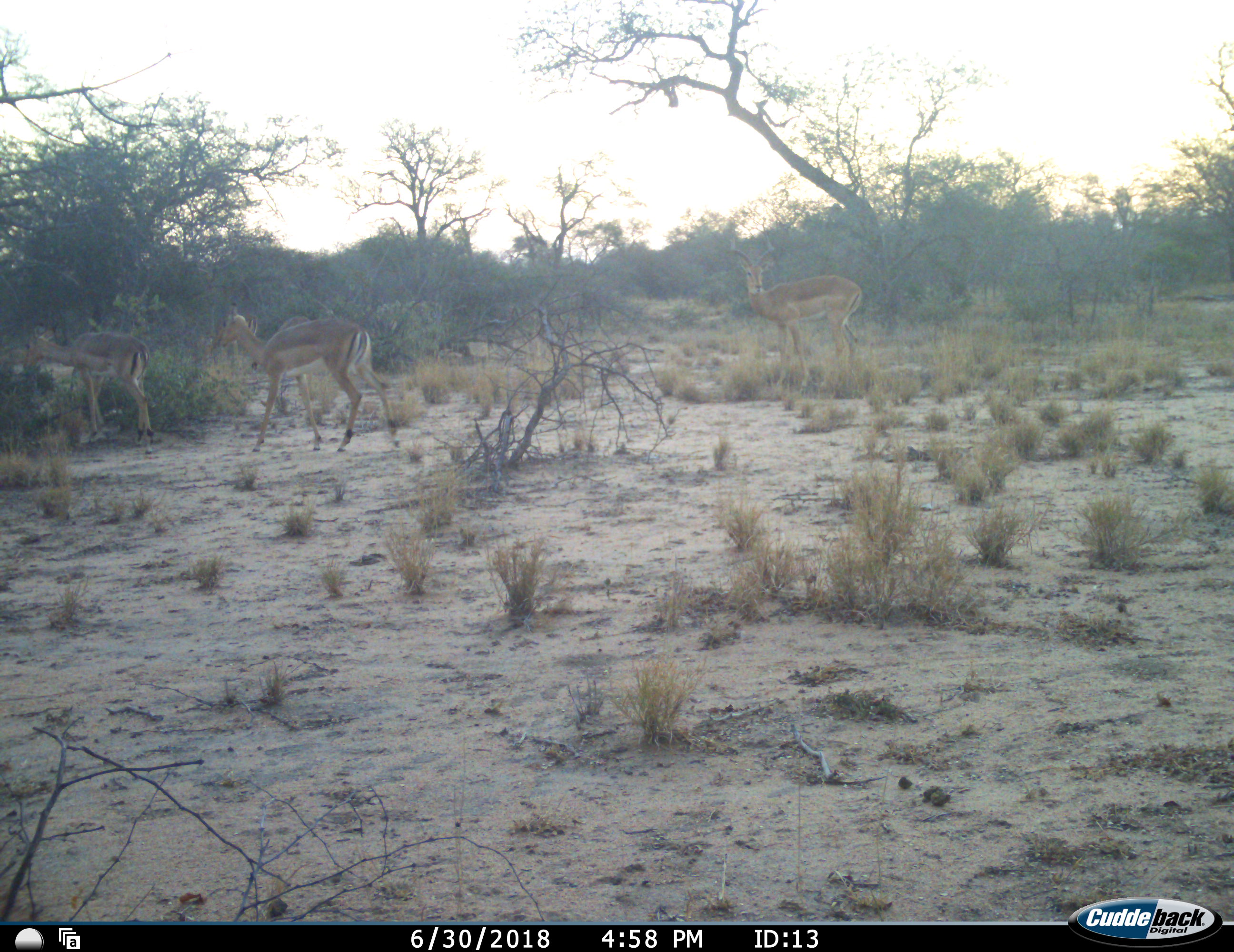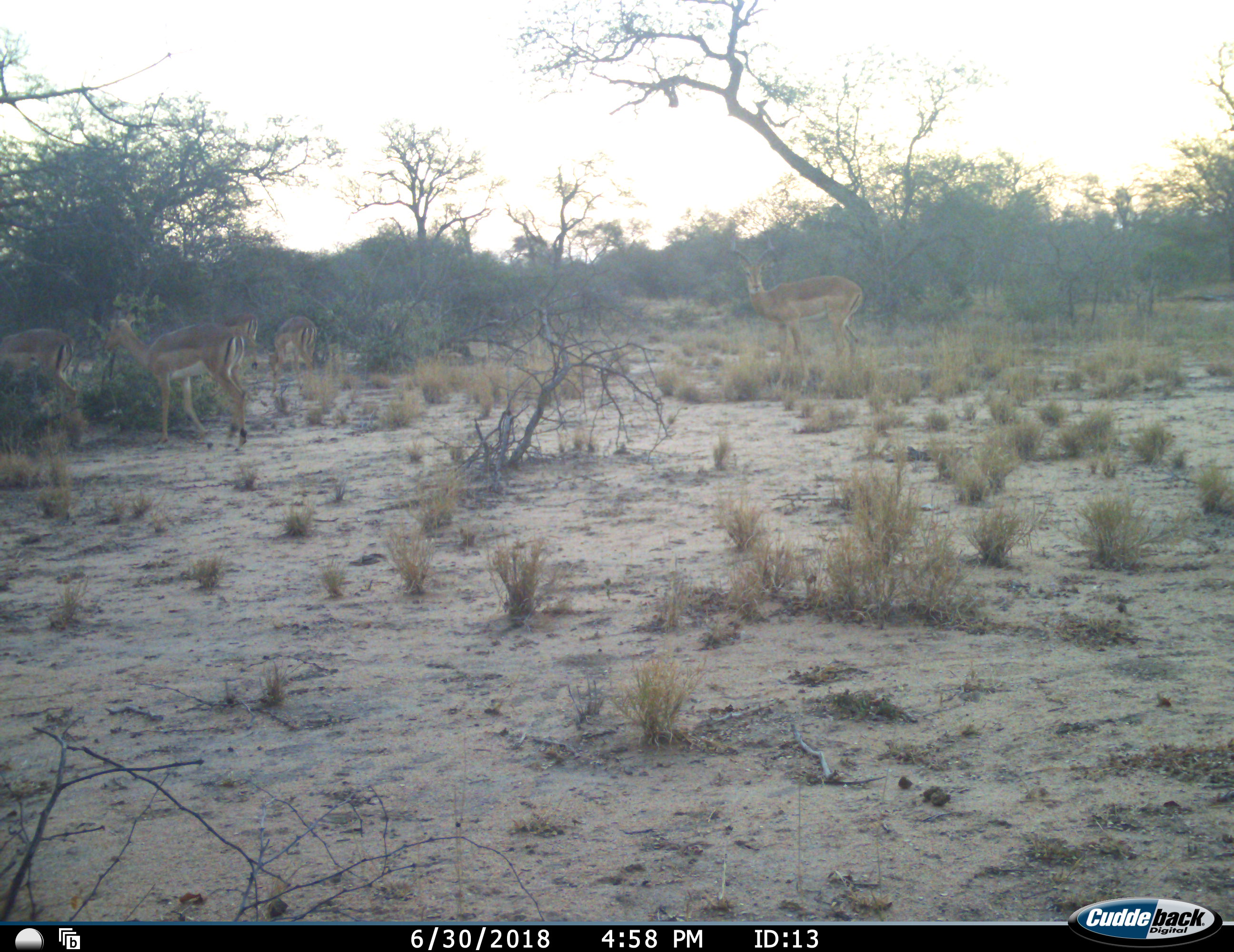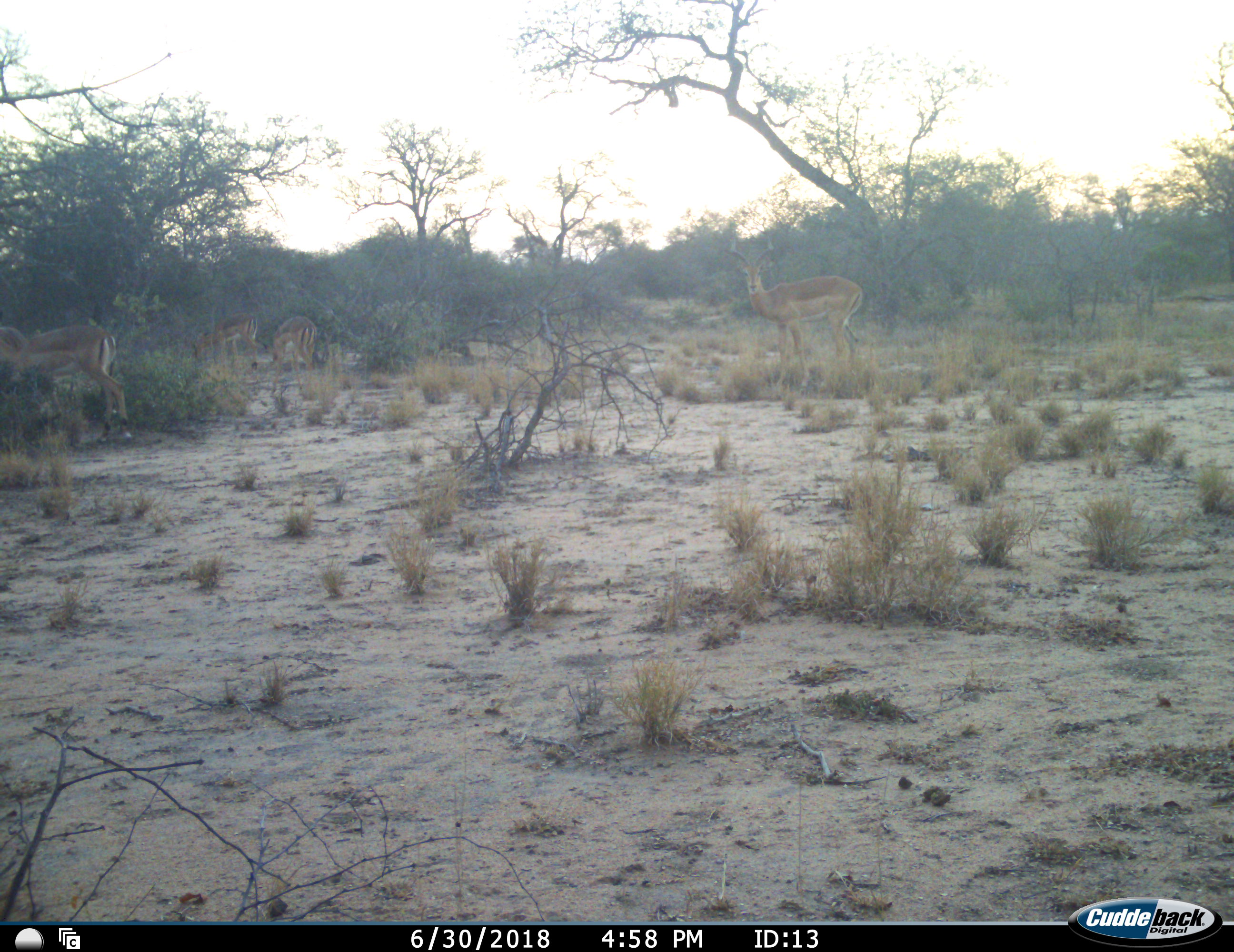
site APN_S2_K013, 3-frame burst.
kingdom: Animalia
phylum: Chordata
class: Mammalia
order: Artiodactyla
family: Bovidae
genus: Aepyceros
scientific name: Aepyceros melampus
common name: impala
Impala (Aepyceros melampus), count 5. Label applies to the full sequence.